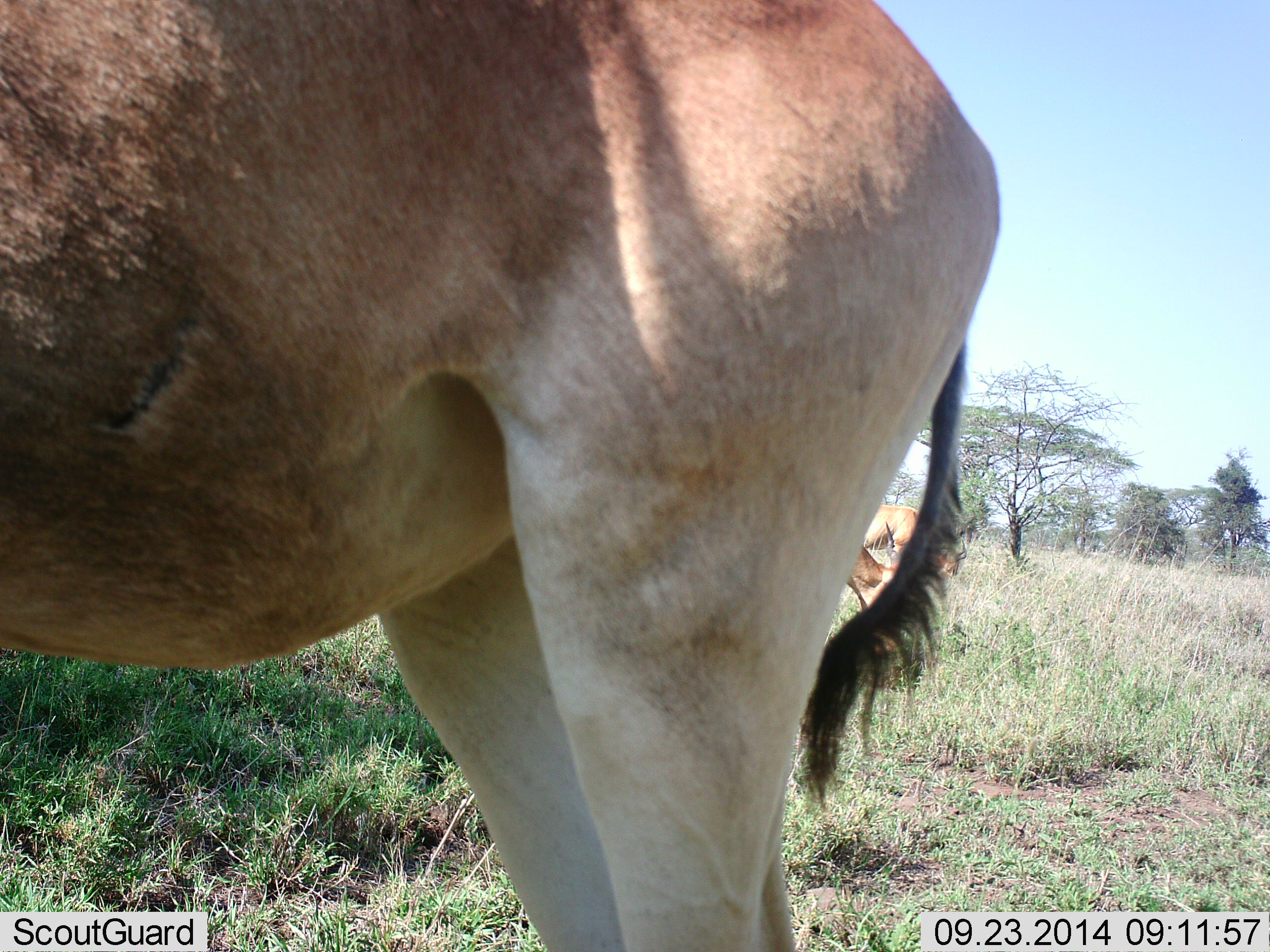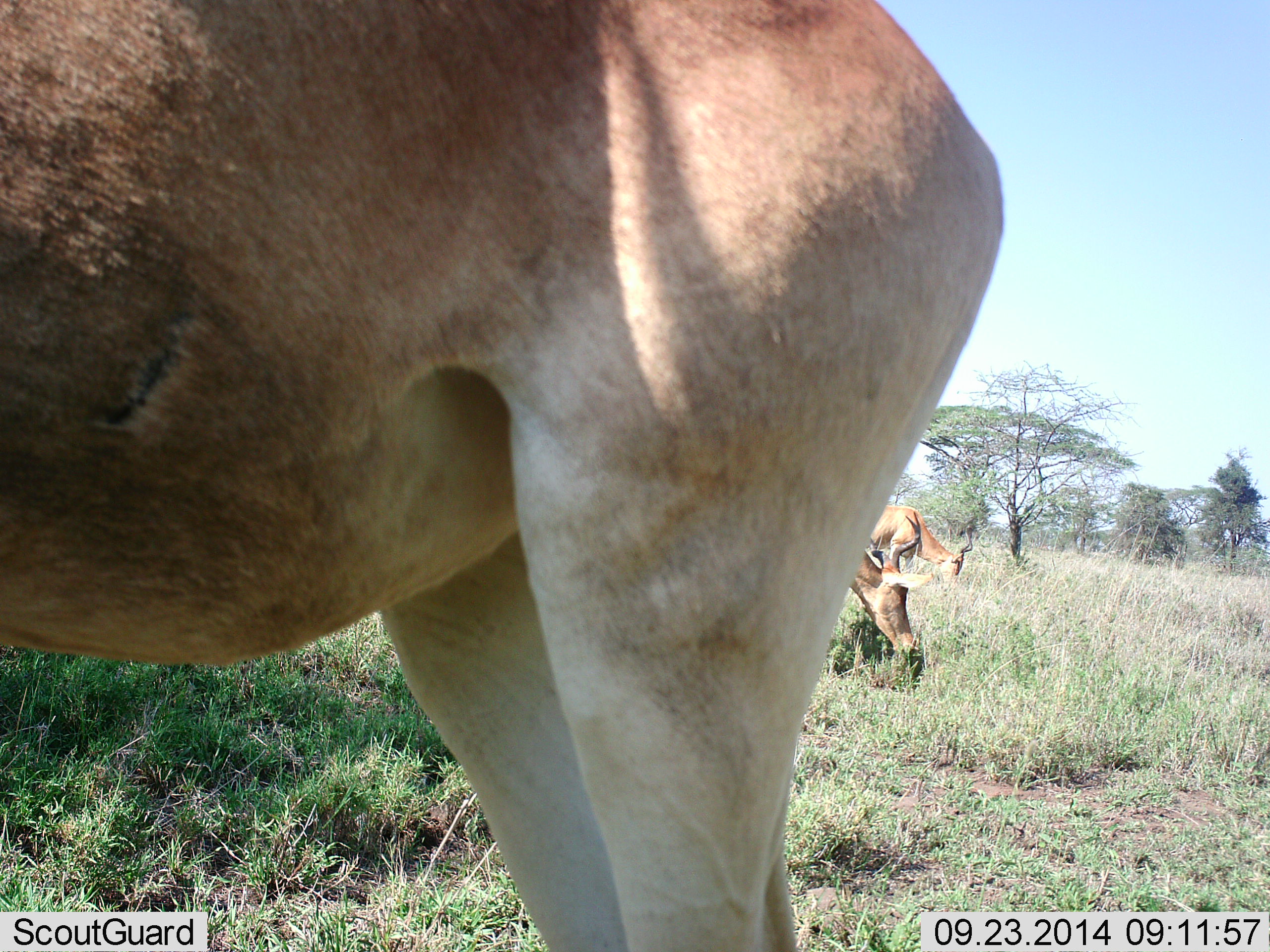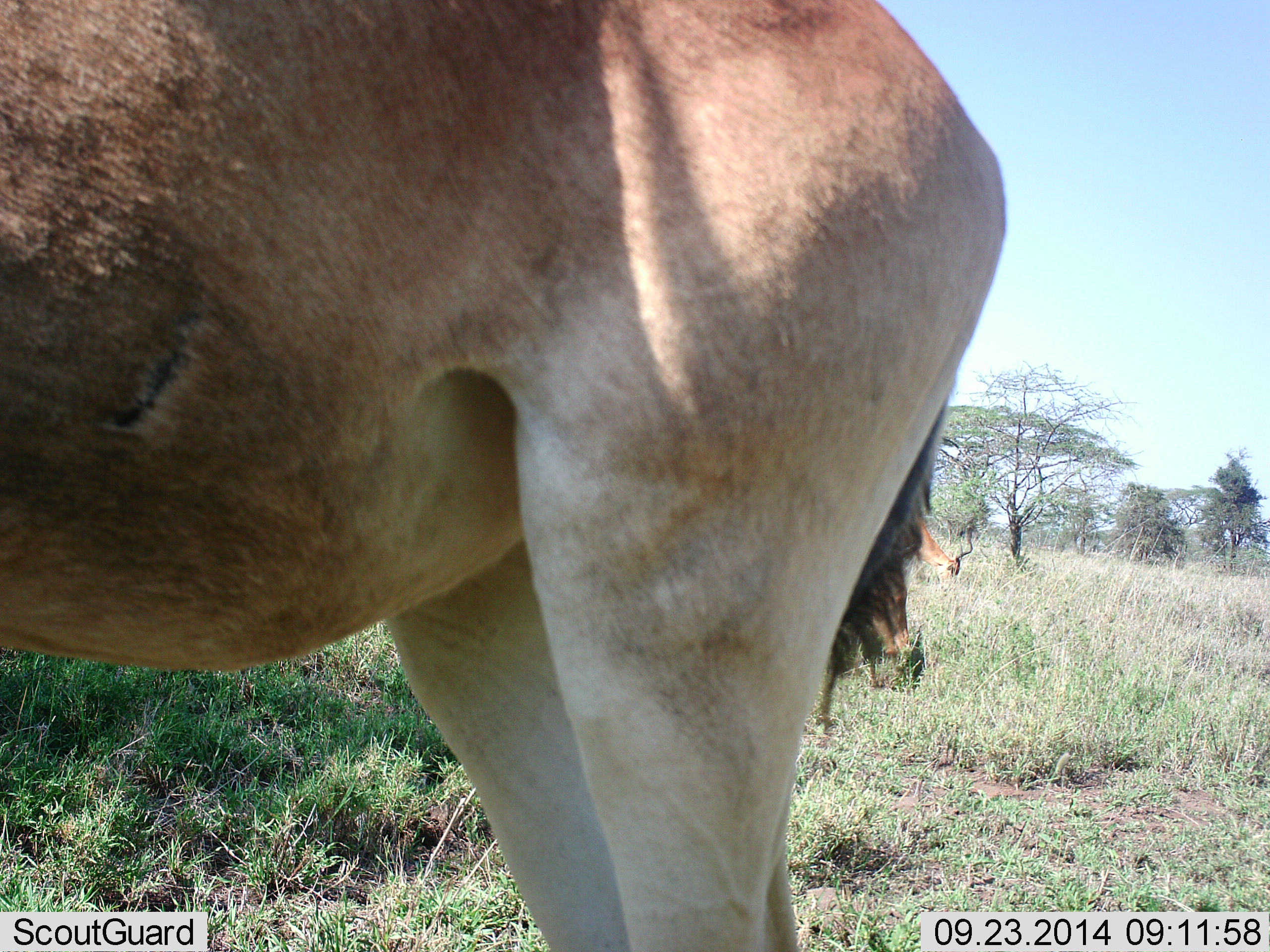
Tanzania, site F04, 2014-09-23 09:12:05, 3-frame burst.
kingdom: Animalia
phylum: Chordata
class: Mammalia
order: Artiodactyla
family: Bovidae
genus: Alcelaphus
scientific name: Alcelaphus buselaphus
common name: hartebeest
Hartebeest (Alcelaphus buselaphus), count 3. Behavior (volunteer vote fractions): standing 70%, resting 0%, moving 0%, interacting 0%. Young present (vote fraction): 0%. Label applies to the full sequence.